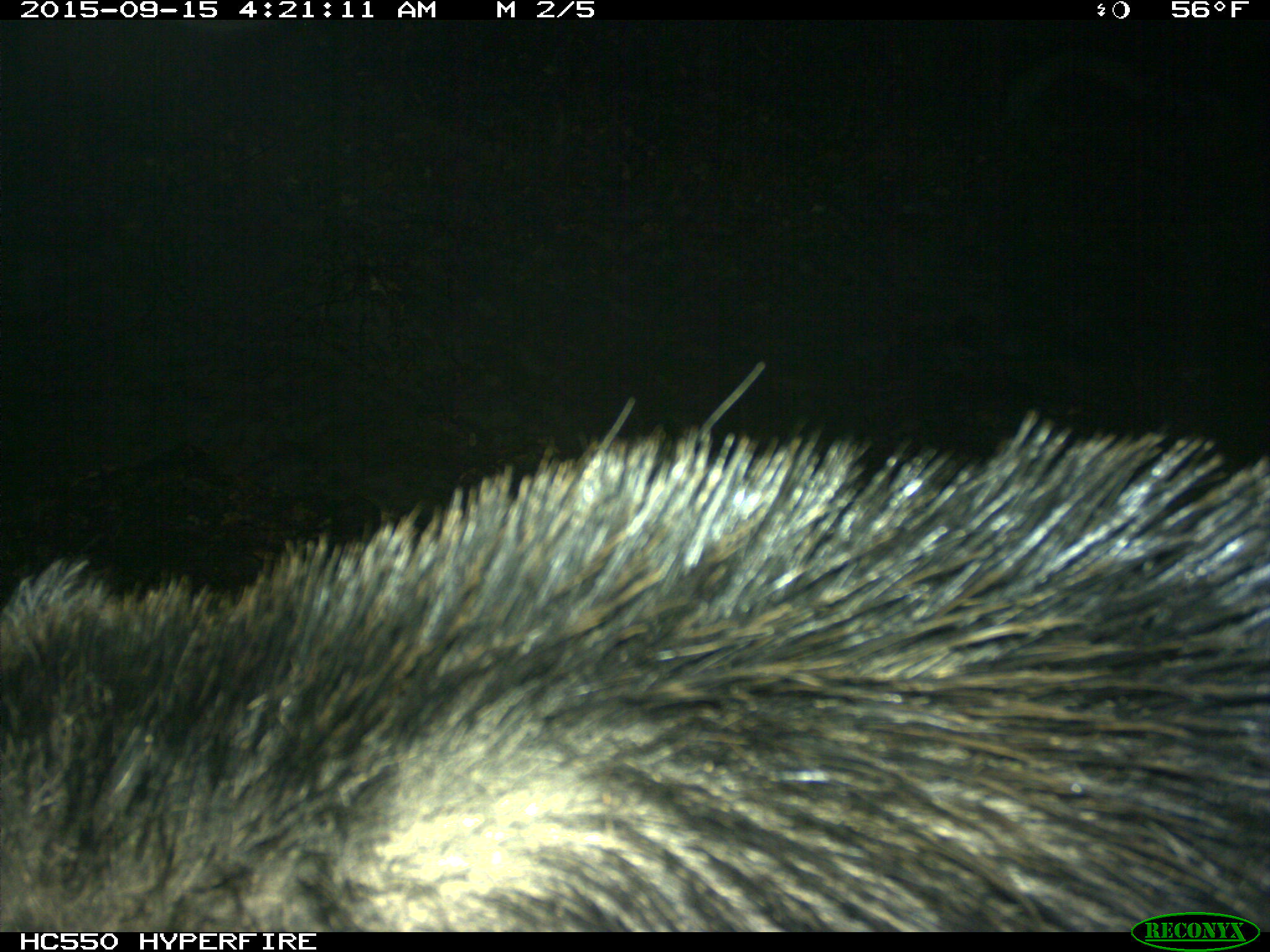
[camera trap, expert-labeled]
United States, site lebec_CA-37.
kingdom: Animalia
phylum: Chordata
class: Mammalia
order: Artiodactyla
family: Suidae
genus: Sus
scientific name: Sus scrofa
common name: wild boar